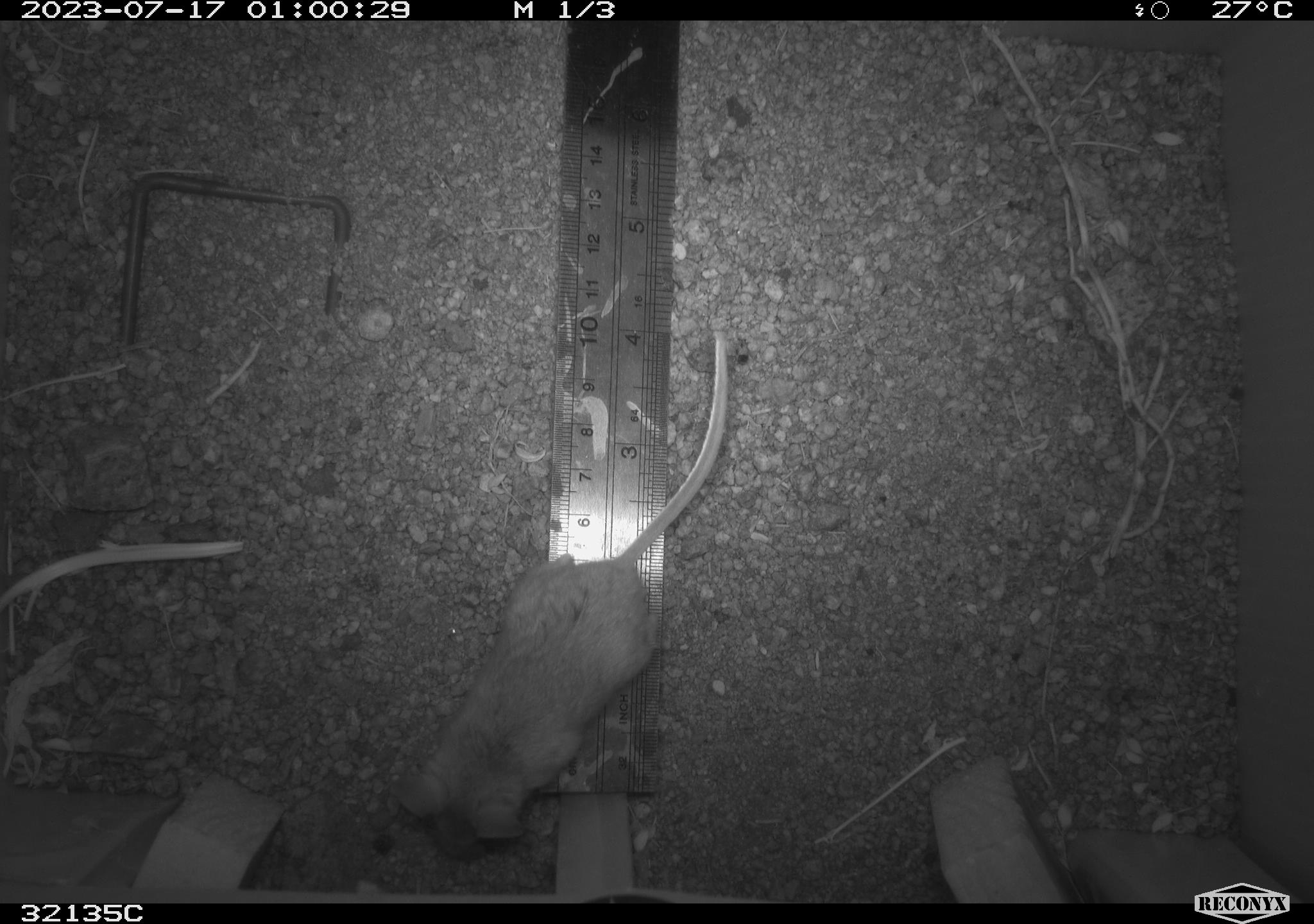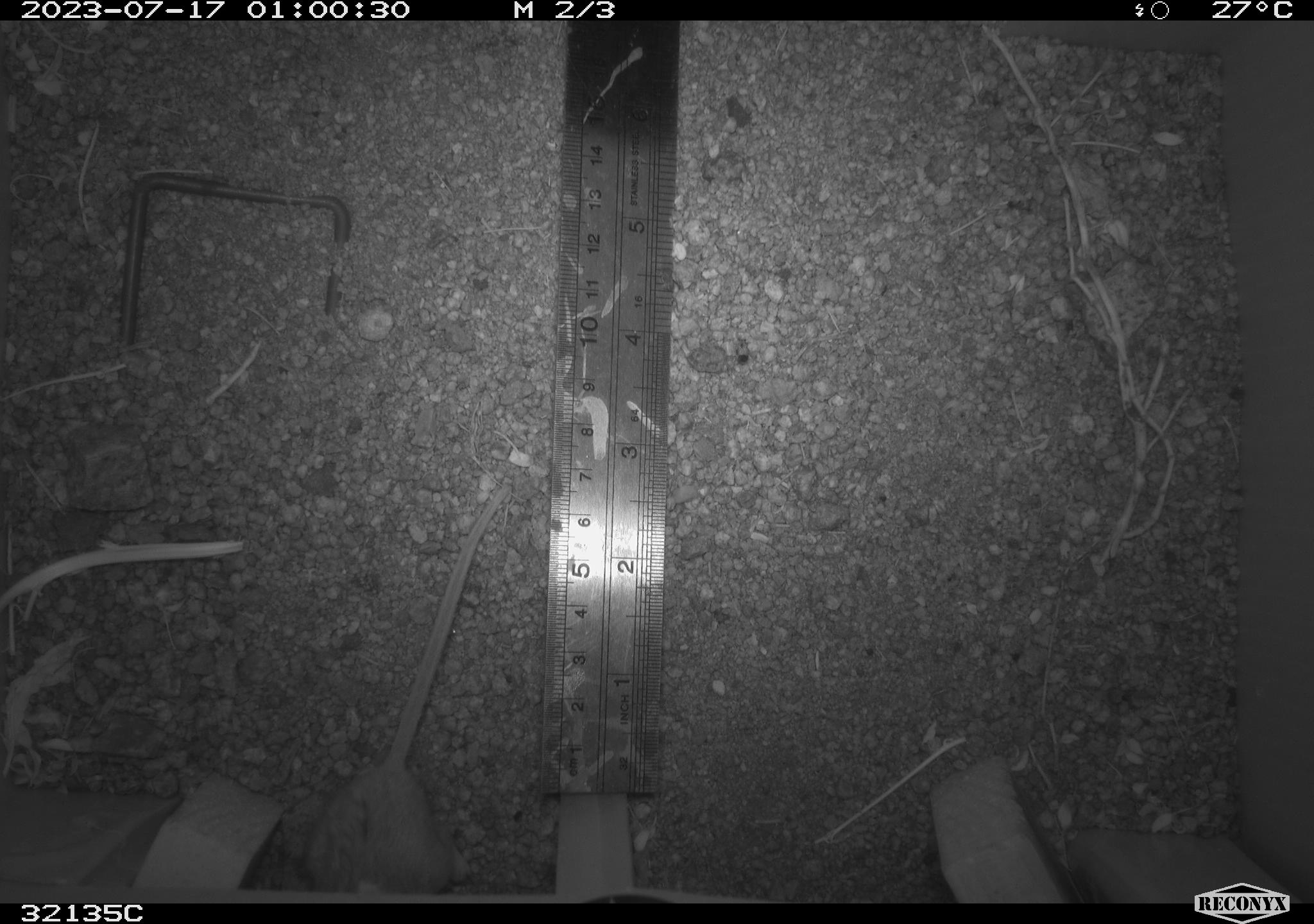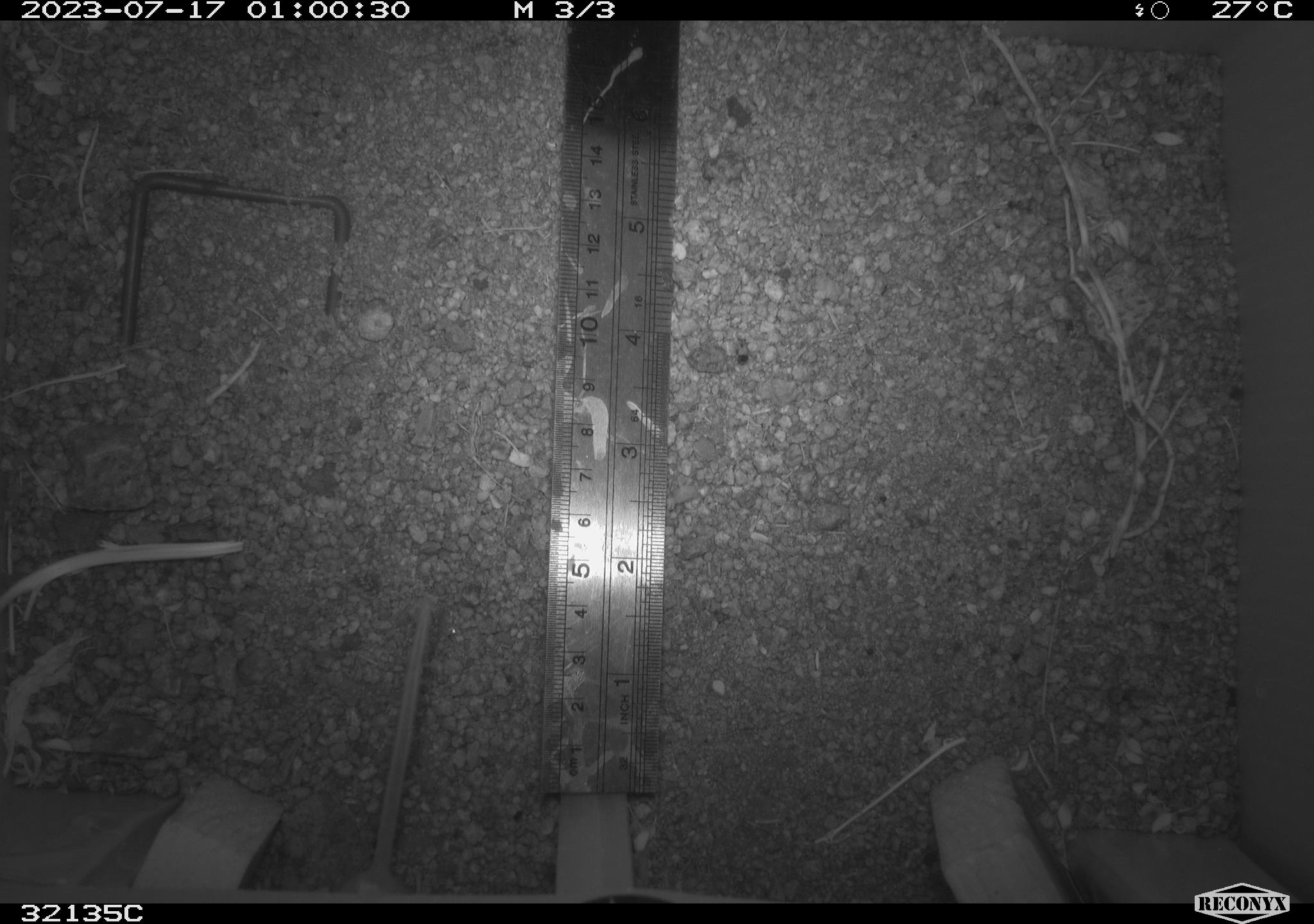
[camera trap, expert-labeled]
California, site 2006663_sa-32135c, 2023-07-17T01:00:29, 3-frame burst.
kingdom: Animalia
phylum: Chordata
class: Mammalia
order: Rodentia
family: Cricetidae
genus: Peromyscus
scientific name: Peromyscus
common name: deer mice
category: peromyscus species